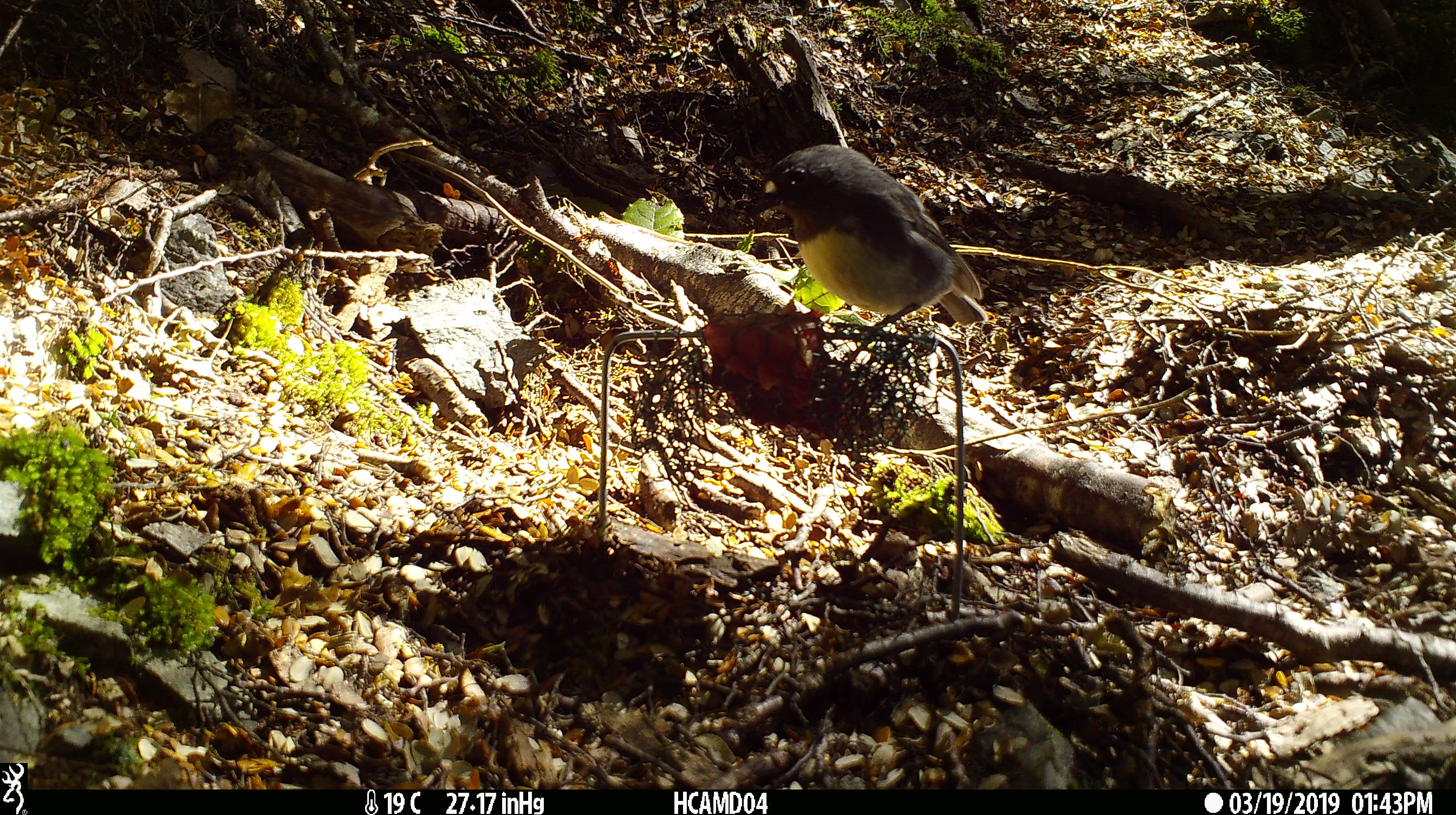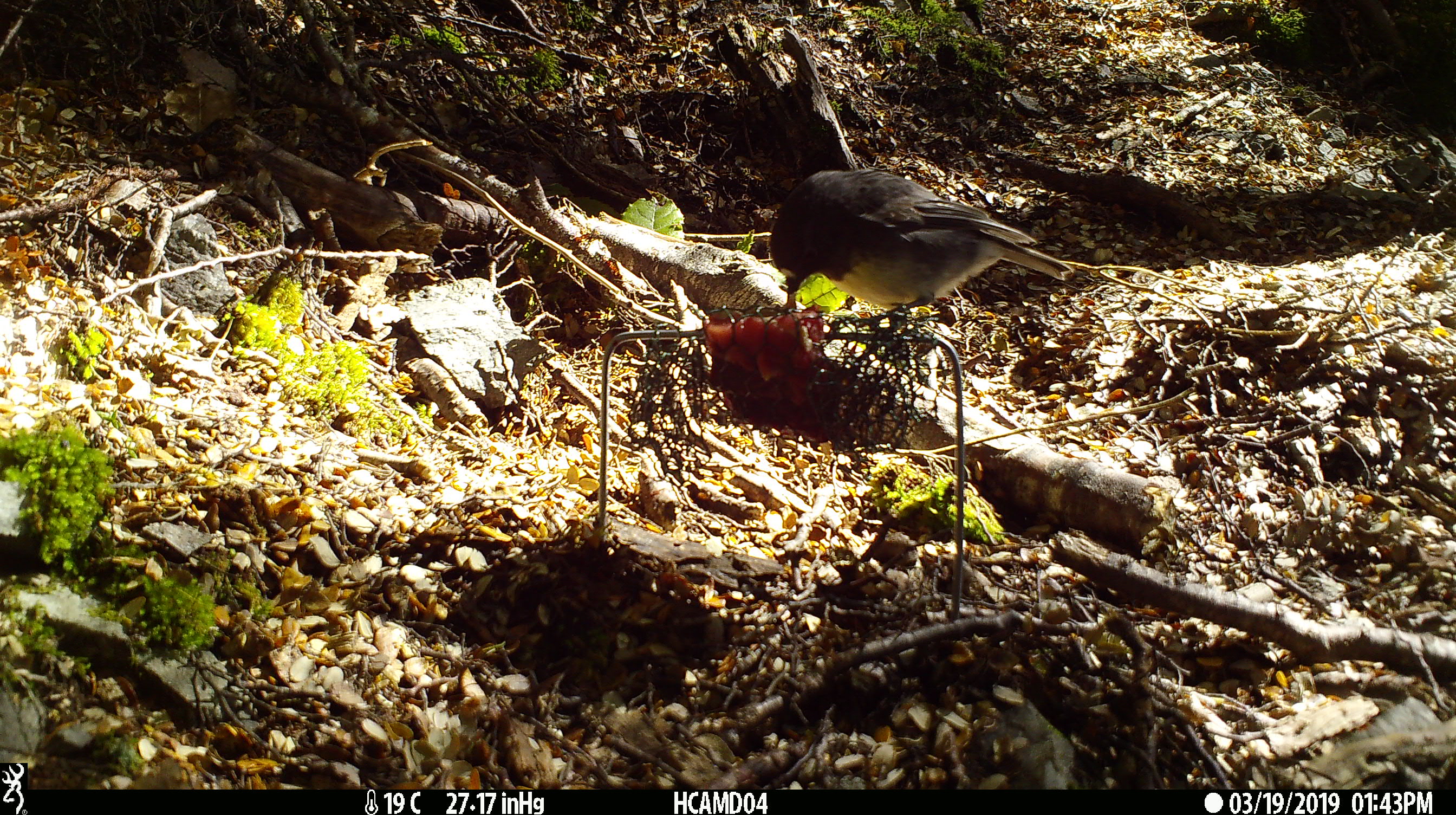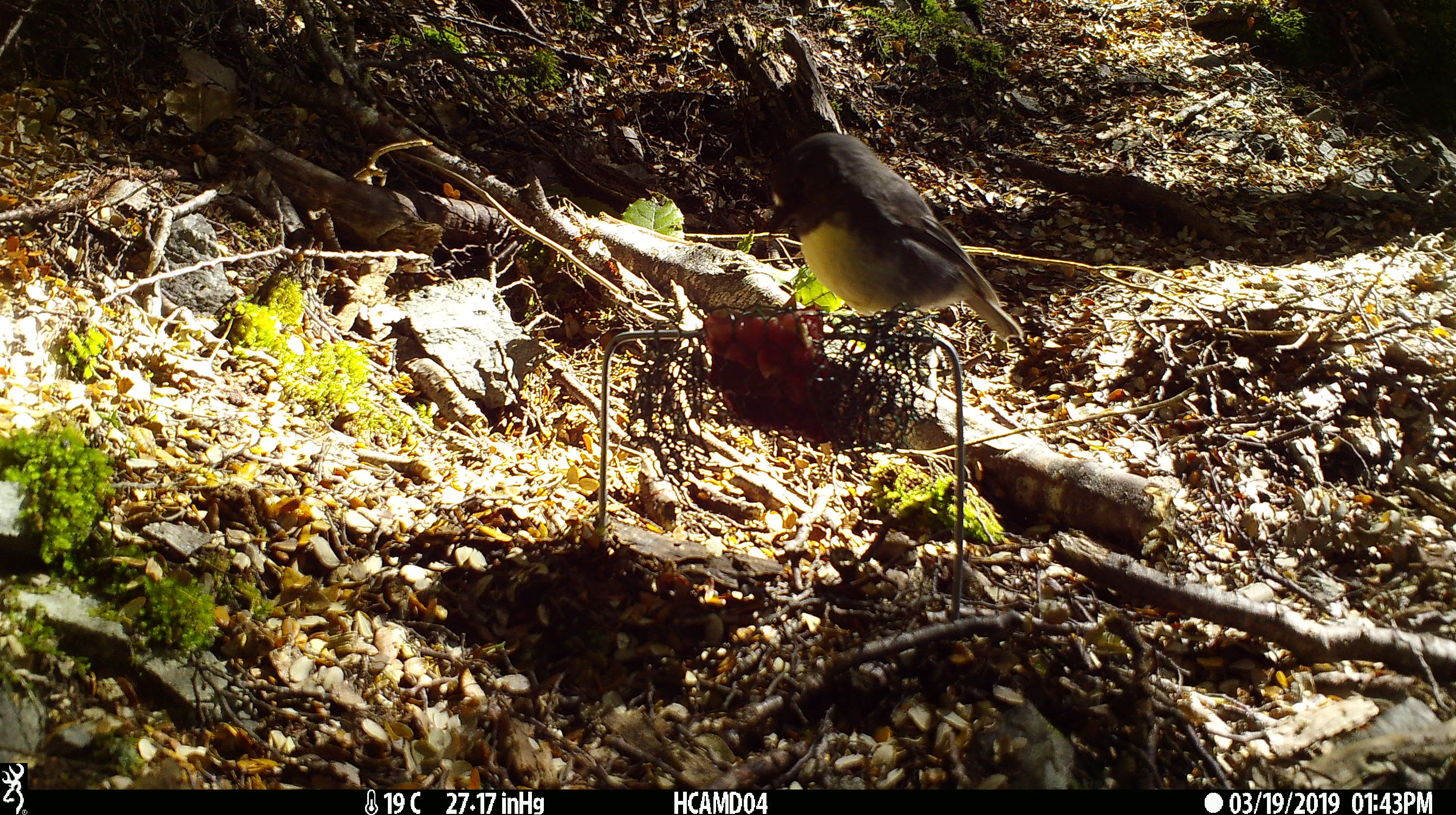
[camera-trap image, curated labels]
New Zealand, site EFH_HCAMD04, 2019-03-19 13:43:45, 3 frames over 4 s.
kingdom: Animalia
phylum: Chordata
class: Aves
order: Passeriformes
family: Petroicidae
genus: Petroica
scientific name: Petroica australis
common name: new zealand robin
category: robin